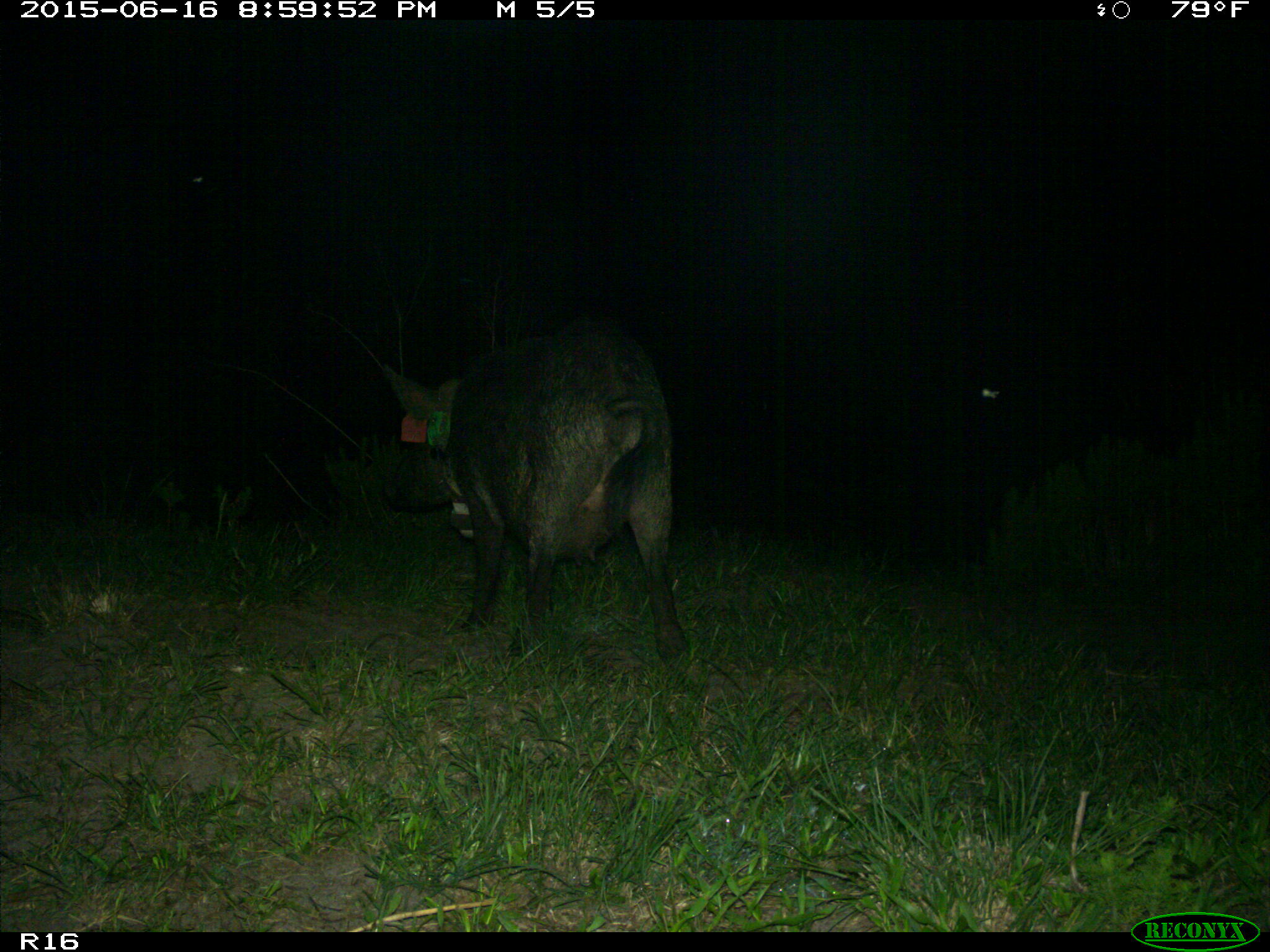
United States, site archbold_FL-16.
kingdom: Animalia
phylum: Chordata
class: Mammalia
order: Artiodactyla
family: Suidae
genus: Sus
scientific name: Sus scrofa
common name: wild boar